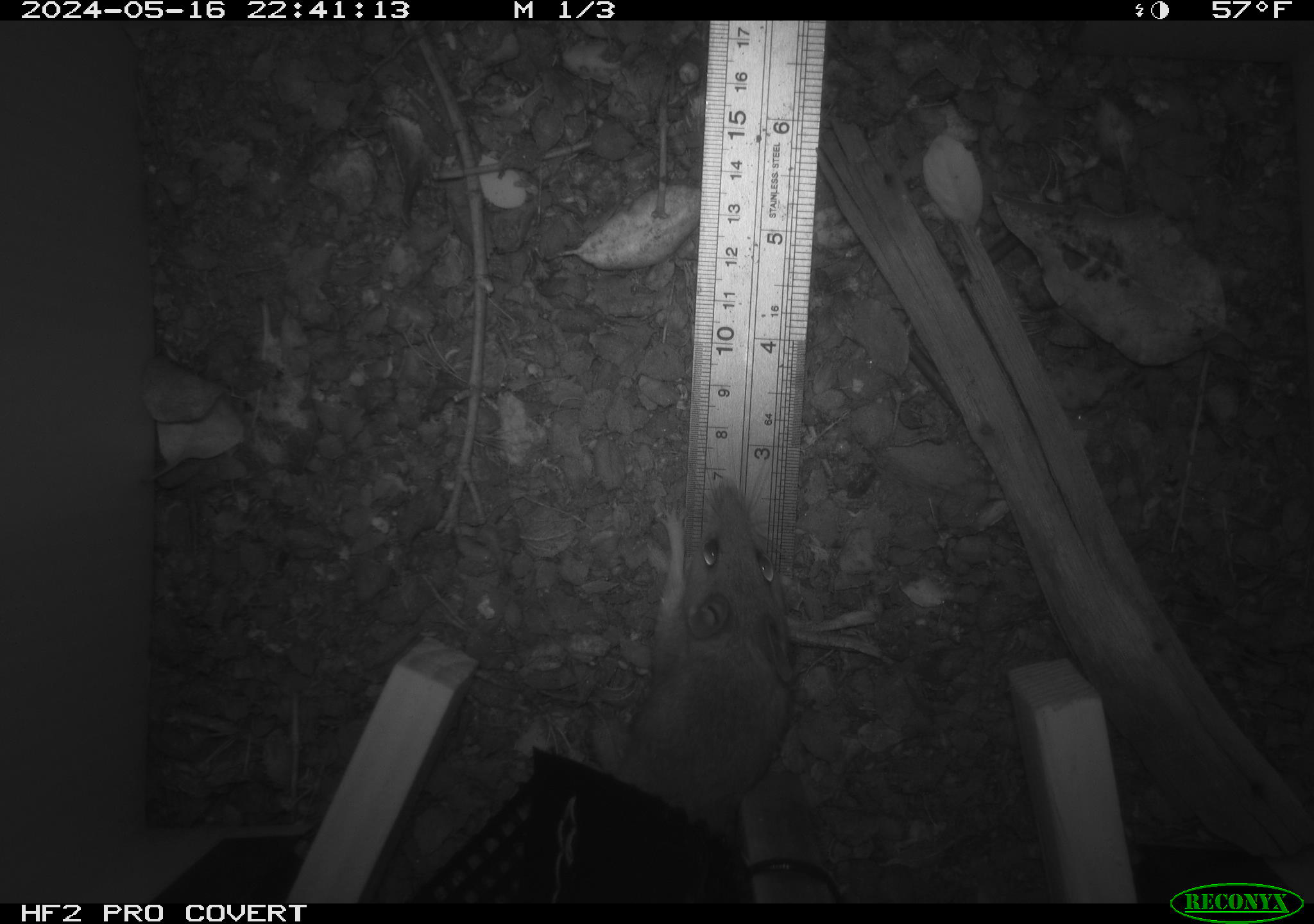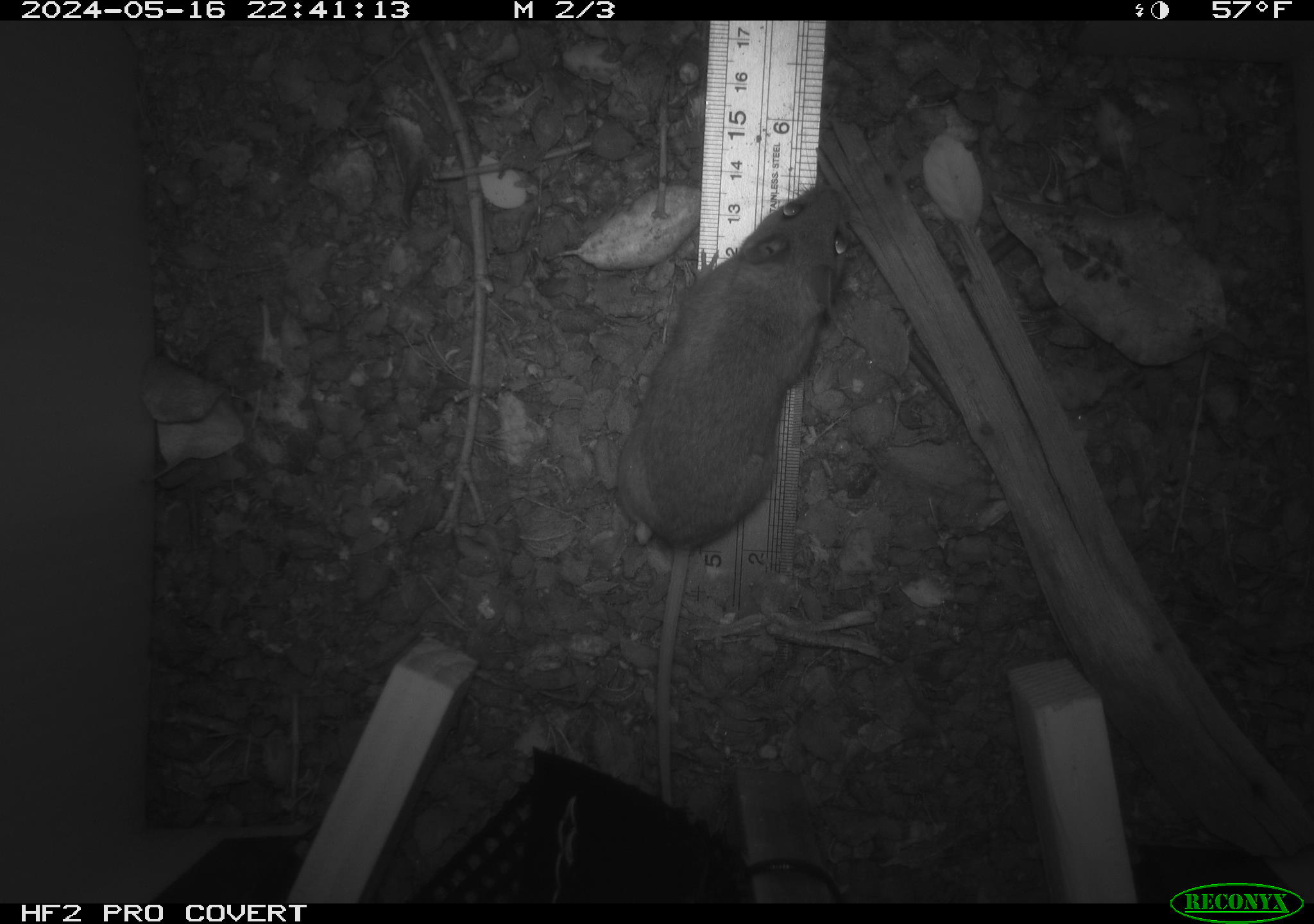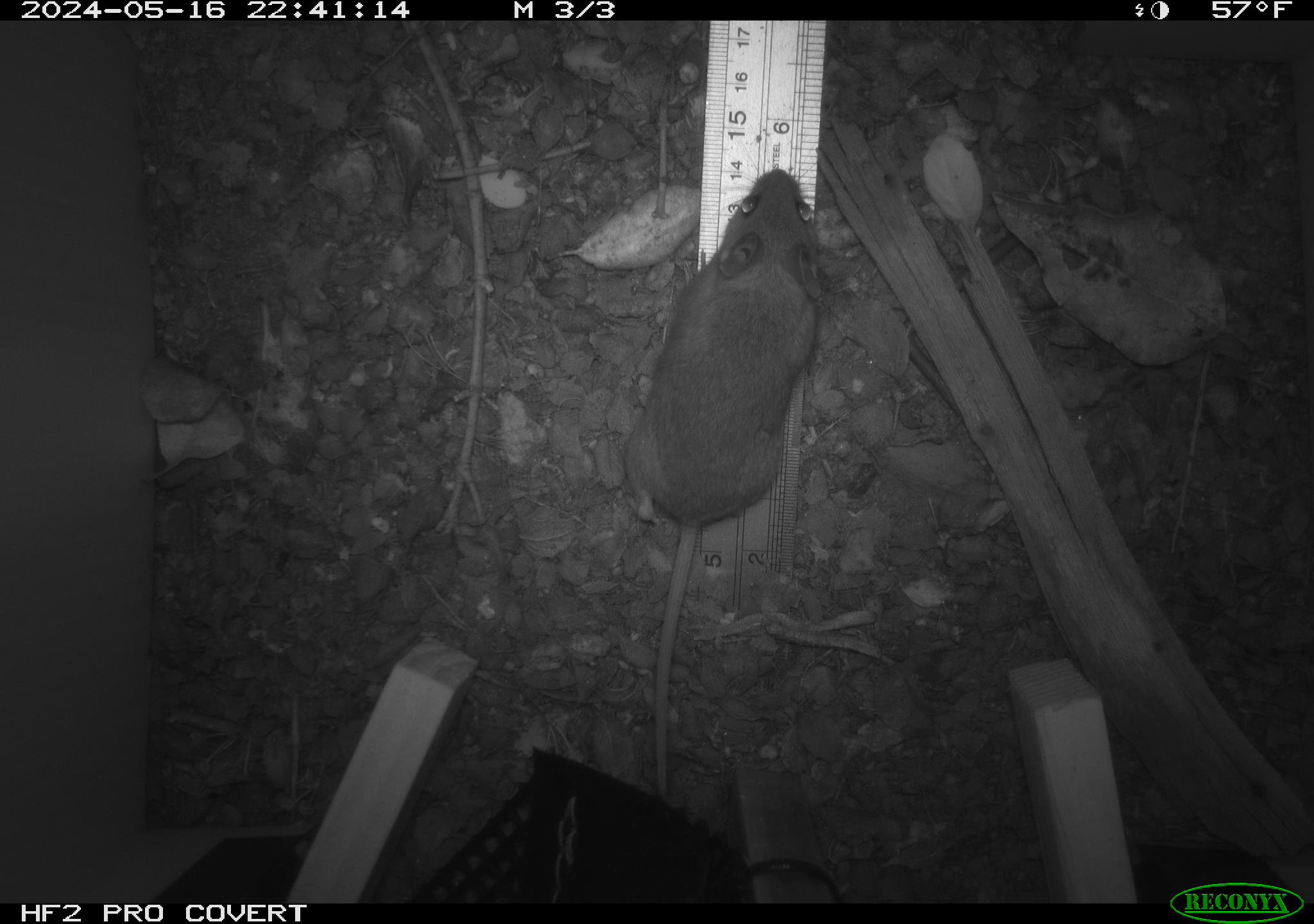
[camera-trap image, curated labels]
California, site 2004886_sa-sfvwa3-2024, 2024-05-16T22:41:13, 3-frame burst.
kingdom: Animalia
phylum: Chordata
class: Mammalia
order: Rodentia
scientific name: Rodentia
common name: mouse species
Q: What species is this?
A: Mouse species (Rodentia).